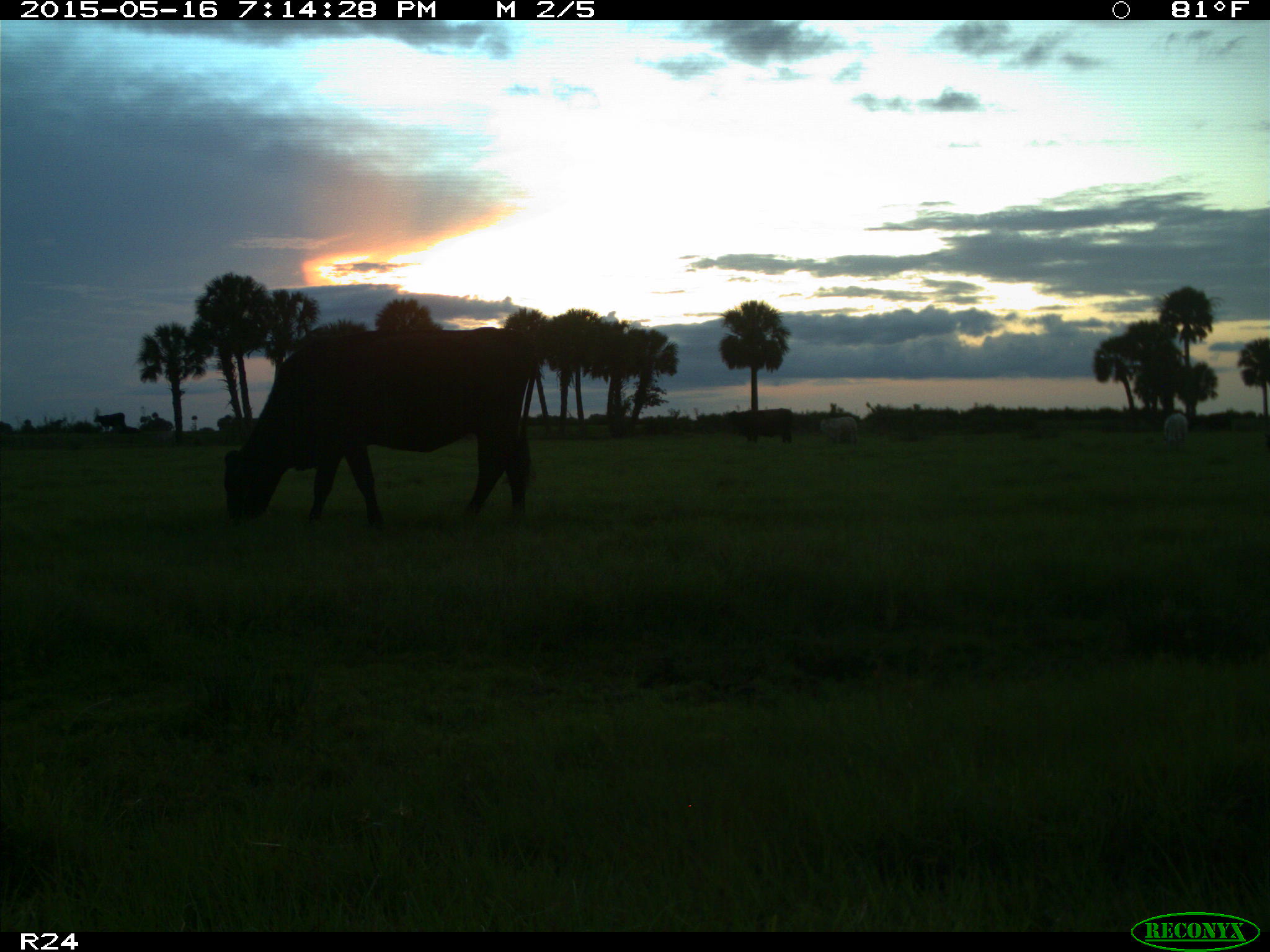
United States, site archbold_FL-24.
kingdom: Animalia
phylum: Chordata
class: Mammalia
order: Artiodactyla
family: Bovidae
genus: Bos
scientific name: Bos taurus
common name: domestic cow